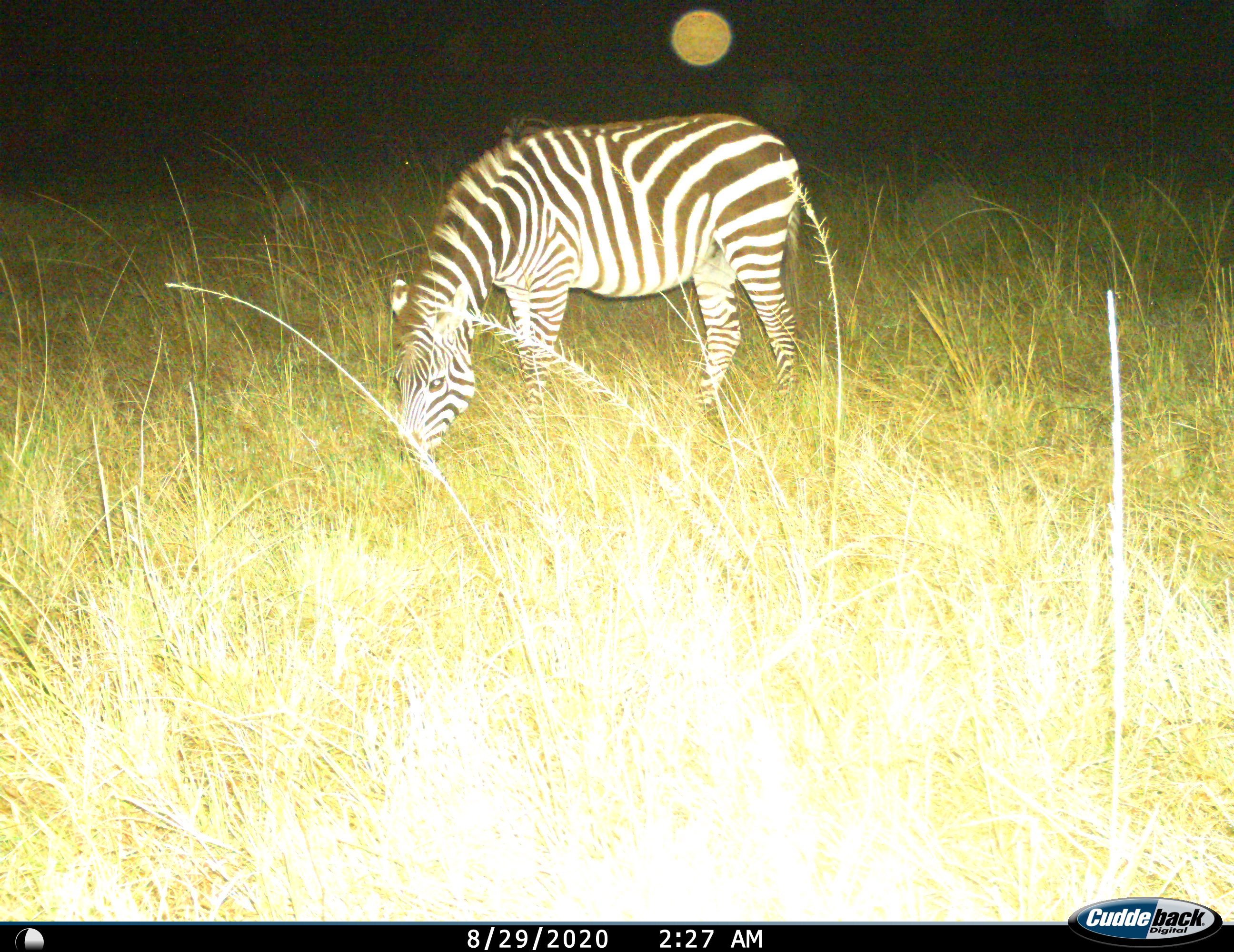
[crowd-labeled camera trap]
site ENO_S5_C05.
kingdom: Animalia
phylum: Chordata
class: Mammalia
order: Perissodactyla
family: Equidae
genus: Equus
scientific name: Equus quagga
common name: plains zebra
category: zebraplains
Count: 1.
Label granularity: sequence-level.